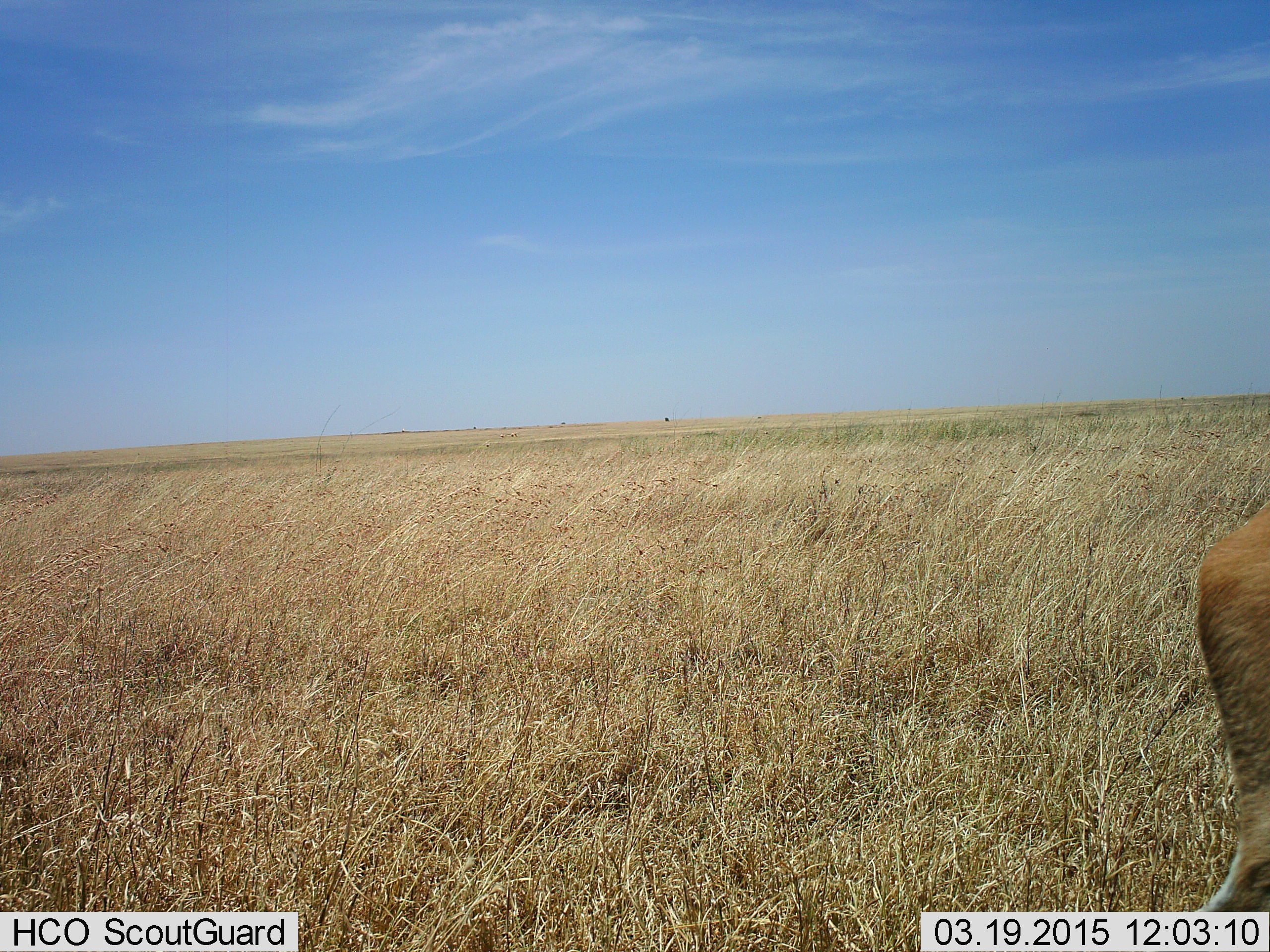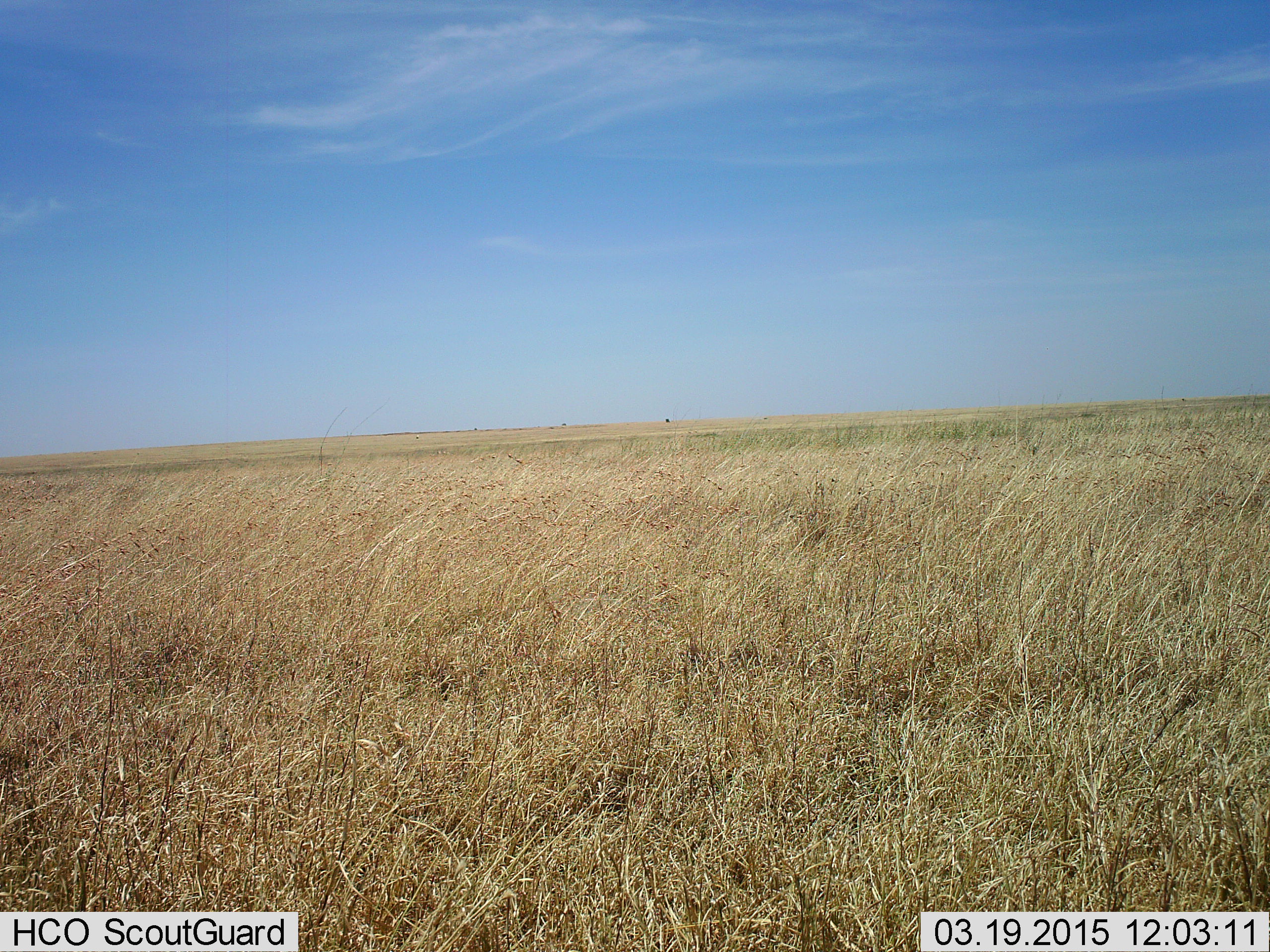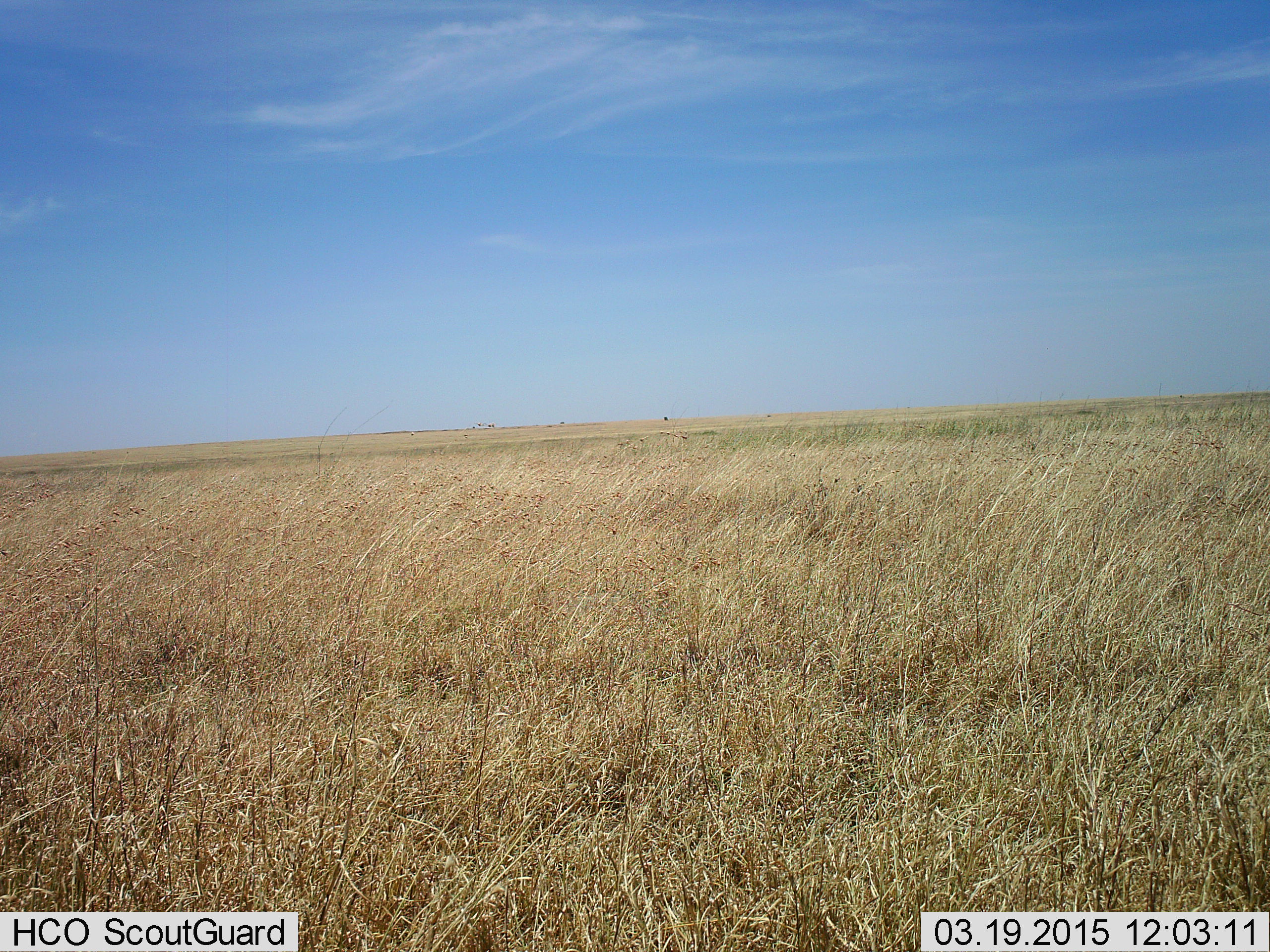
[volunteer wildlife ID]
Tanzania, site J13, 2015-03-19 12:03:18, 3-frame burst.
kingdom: Animalia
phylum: Chordata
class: Mammalia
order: Artiodactyla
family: Bovidae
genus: Nanger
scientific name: Nanger granti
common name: grant's gazelle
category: gazellegrants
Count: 1.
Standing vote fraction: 40%.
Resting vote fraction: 0%.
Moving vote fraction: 60%.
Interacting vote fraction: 0%.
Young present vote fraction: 0%.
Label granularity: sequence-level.